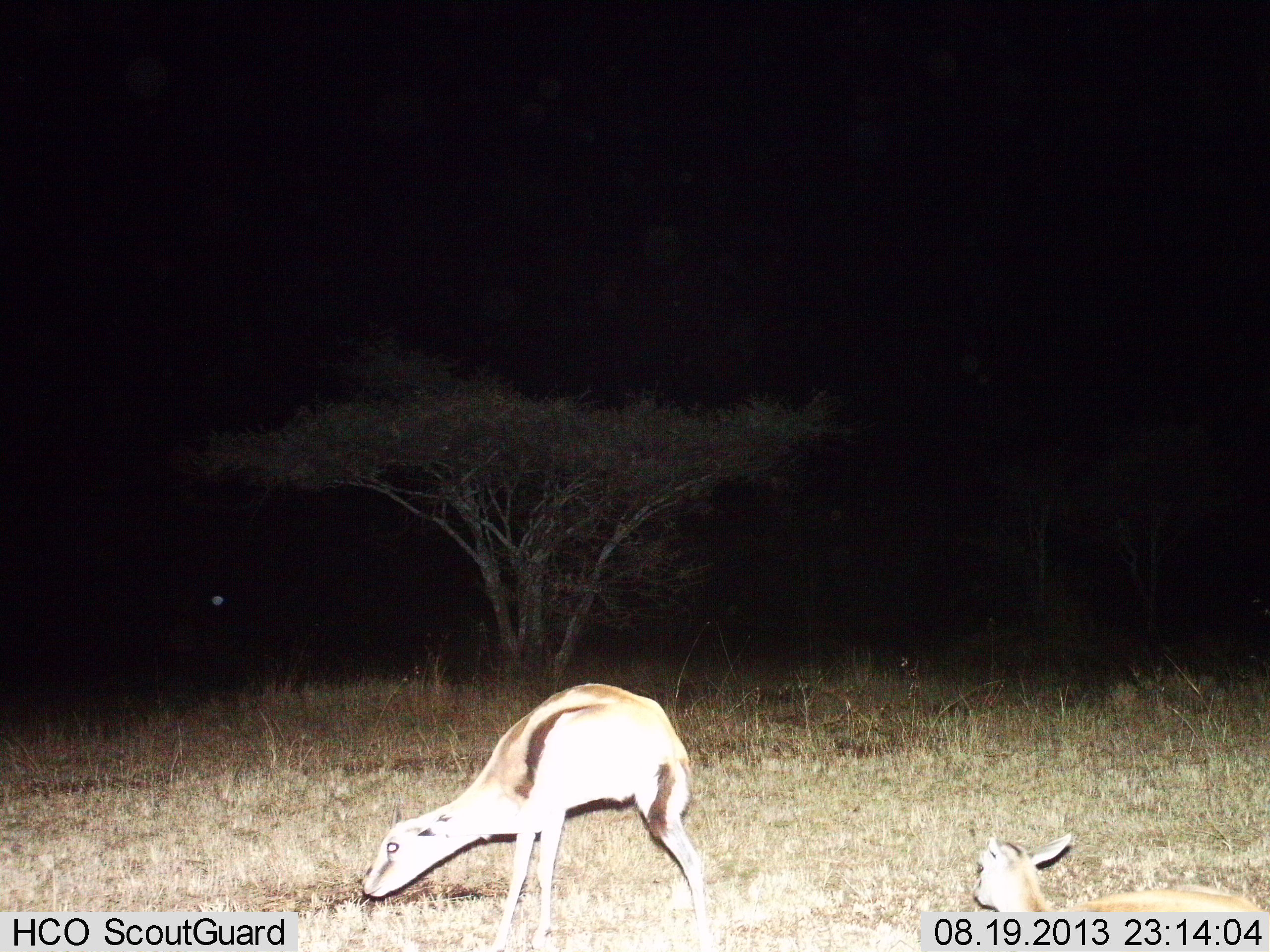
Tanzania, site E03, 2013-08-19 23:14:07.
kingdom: Animalia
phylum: Chordata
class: Mammalia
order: Artiodactyla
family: Bovidae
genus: Eudorcas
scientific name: Eudorcas thomsonii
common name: thomson's gazelle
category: gazellethomsons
Gazellethomsons (thomson's gazelle) (Eudorcas thomsonii), count 2. Behavior (volunteer vote fractions): standing 75%, resting 69%, moving 12%, interacting 6%. Young present (vote fraction): 19%. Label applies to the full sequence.